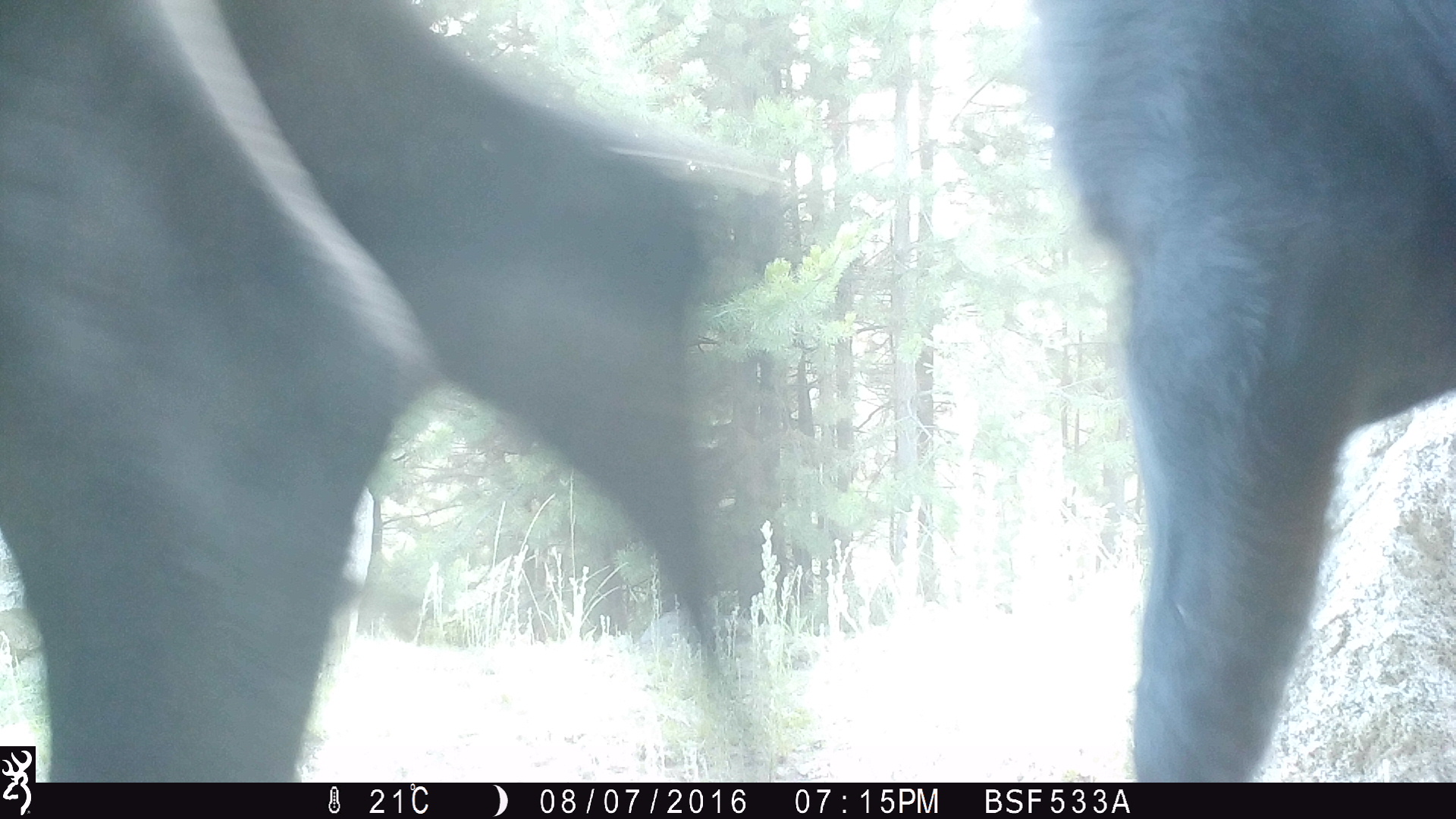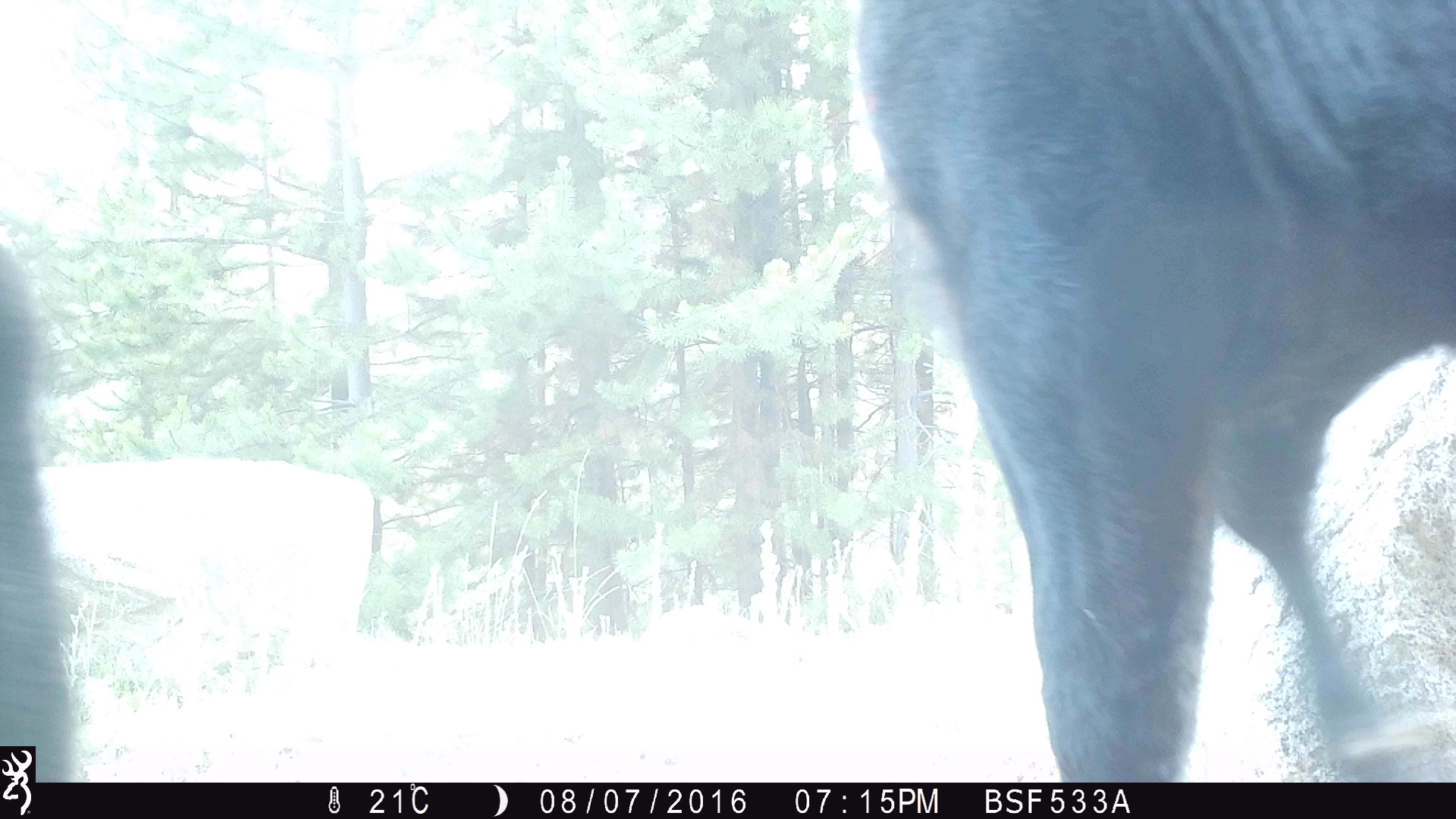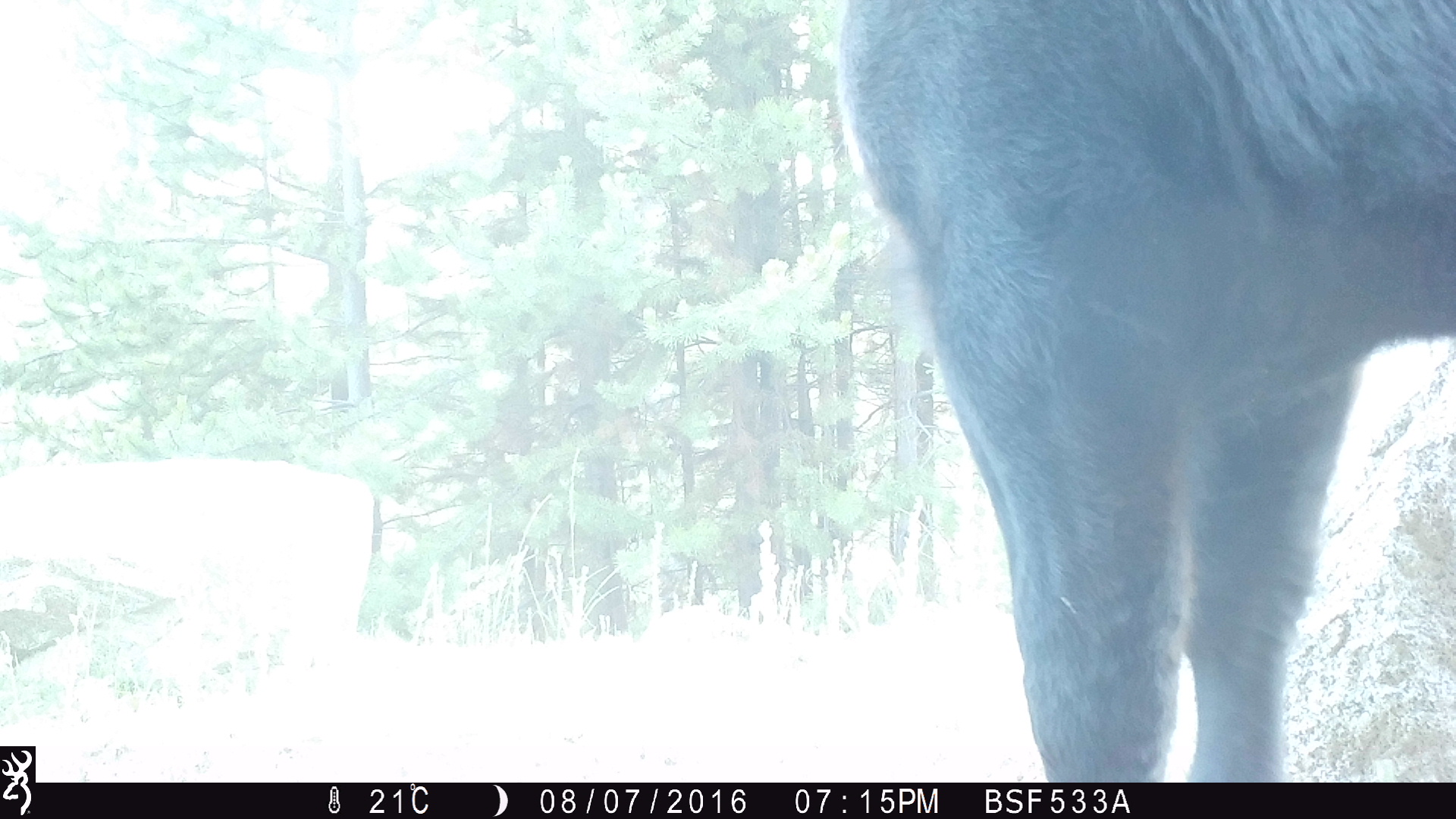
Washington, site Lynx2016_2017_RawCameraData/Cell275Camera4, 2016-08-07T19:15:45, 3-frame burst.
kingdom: Animalia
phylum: Chordata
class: Mammalia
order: Artiodactyla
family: Bovidae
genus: Bos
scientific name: Bos taurus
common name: domestic cattle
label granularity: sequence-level